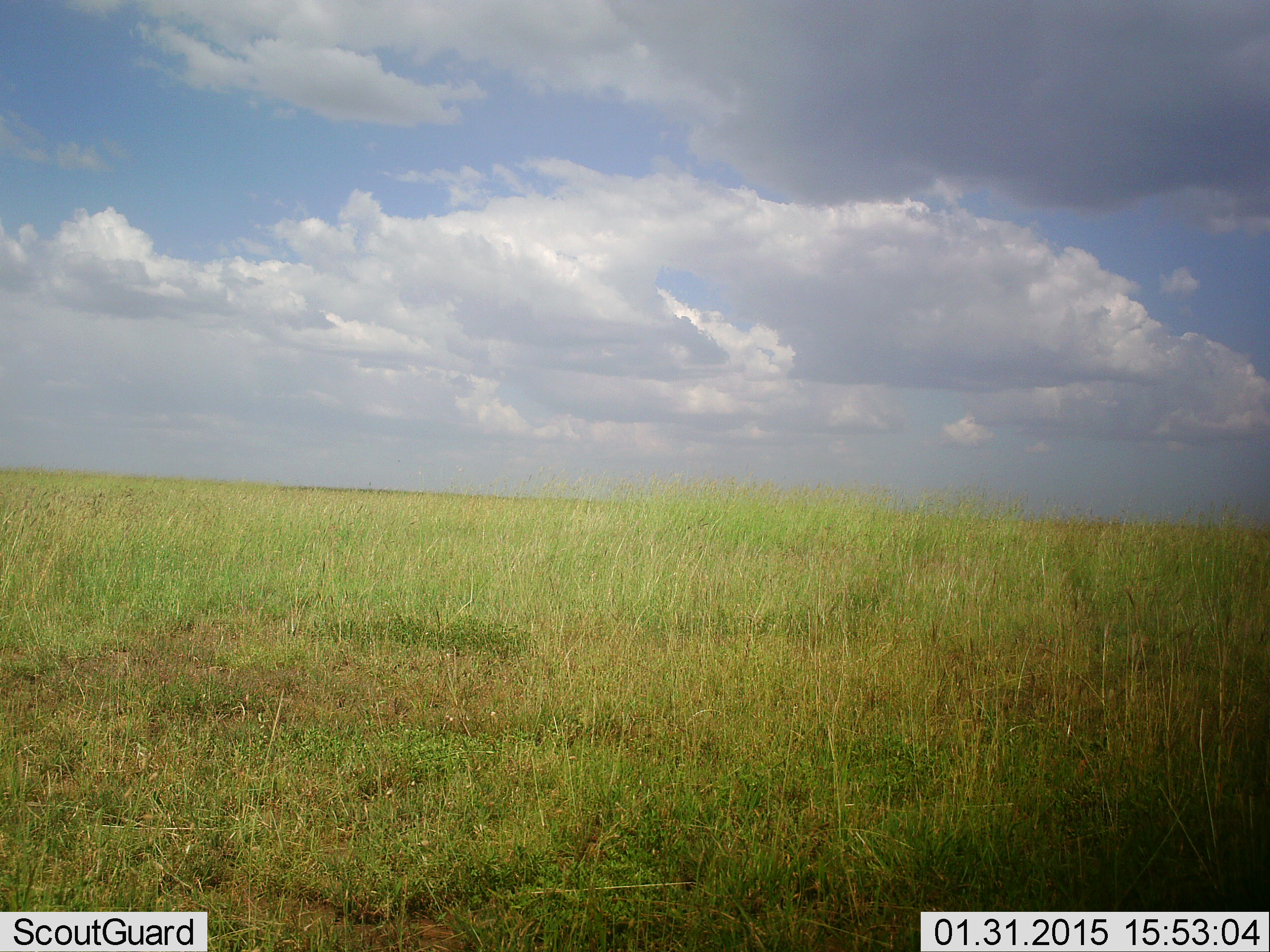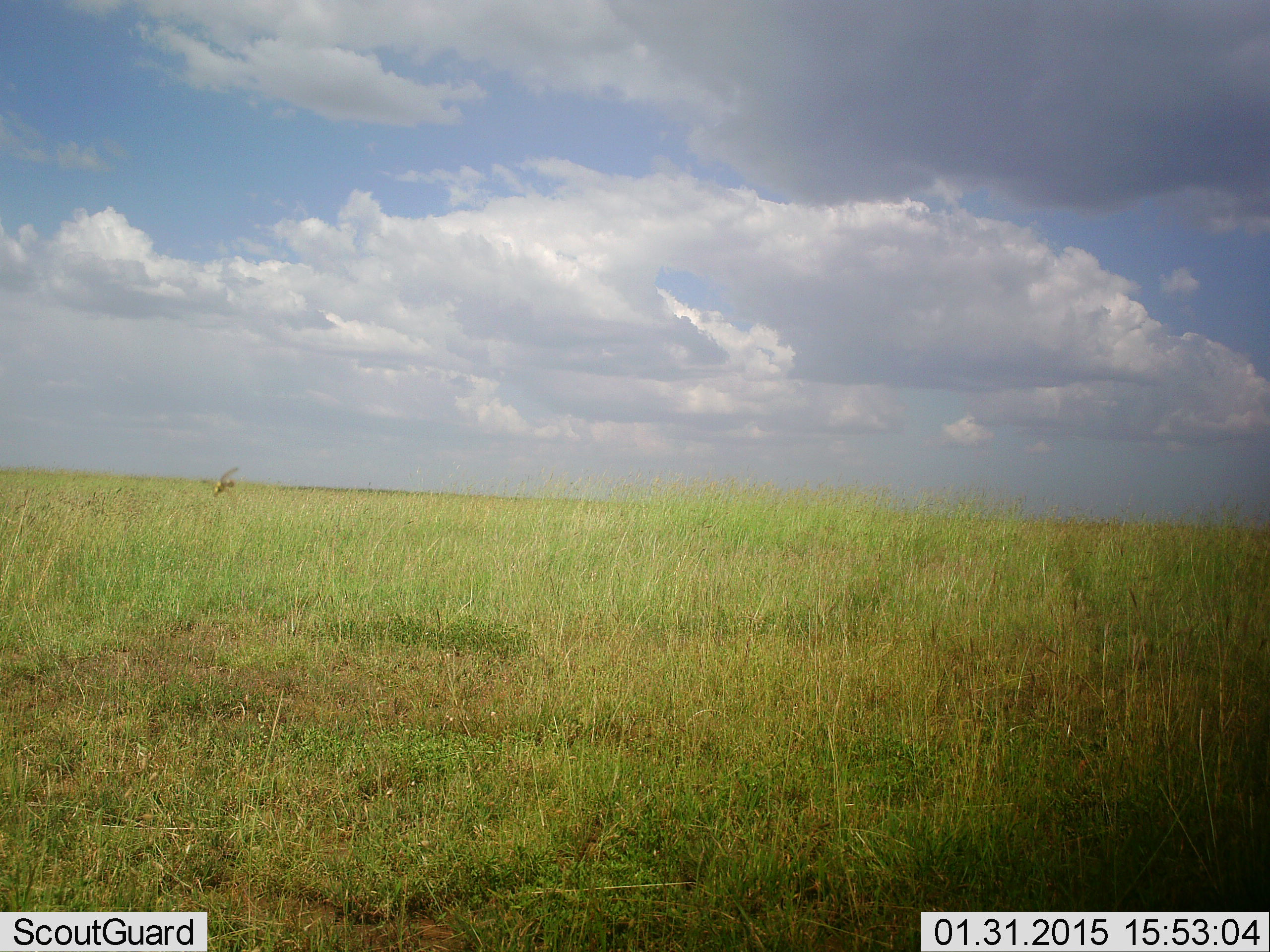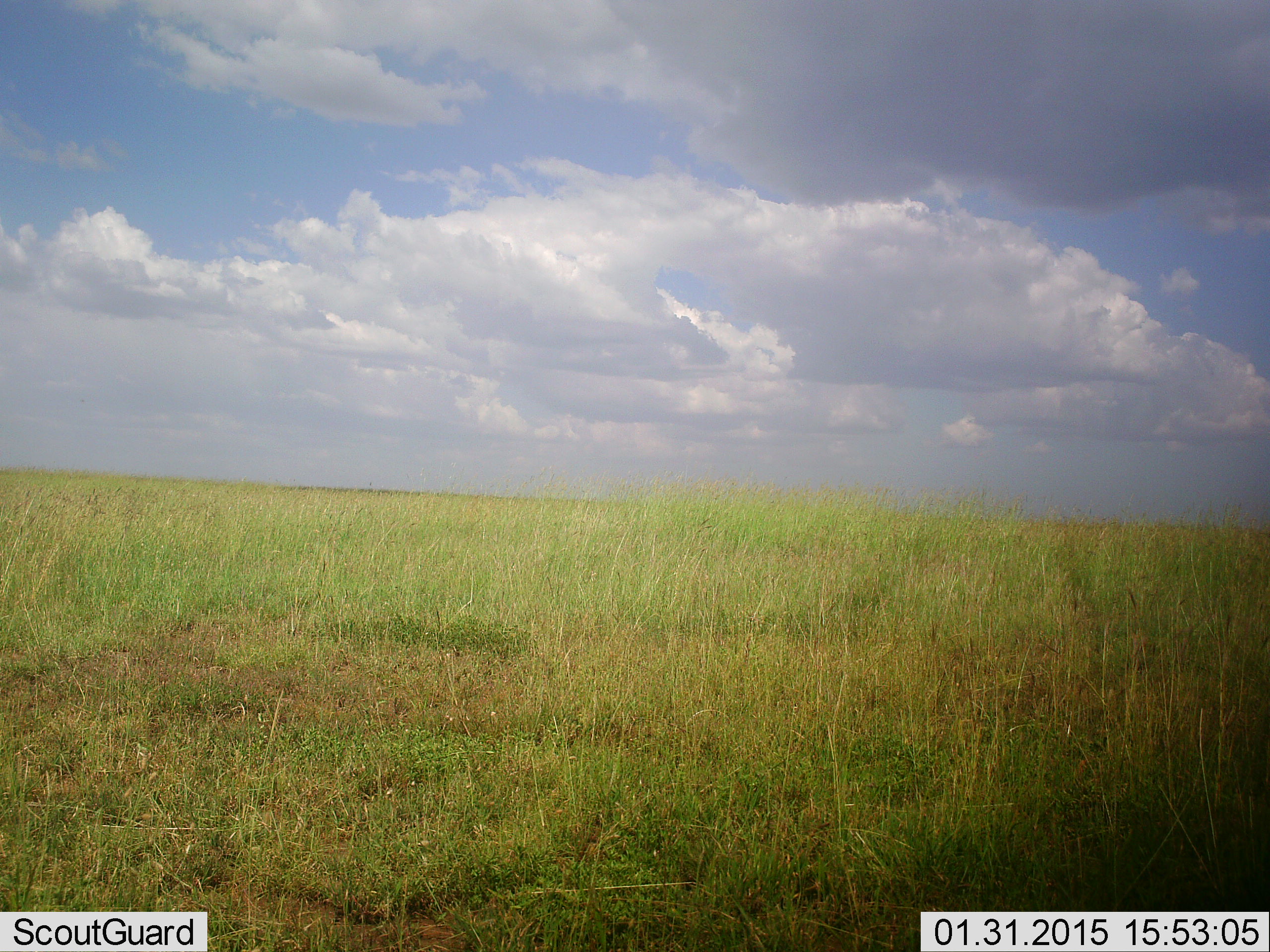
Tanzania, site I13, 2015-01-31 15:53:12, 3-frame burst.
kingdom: Animalia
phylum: Chordata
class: Aves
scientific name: Aves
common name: bird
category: otherbird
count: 1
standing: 0%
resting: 0%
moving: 100%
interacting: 0%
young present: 0%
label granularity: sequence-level